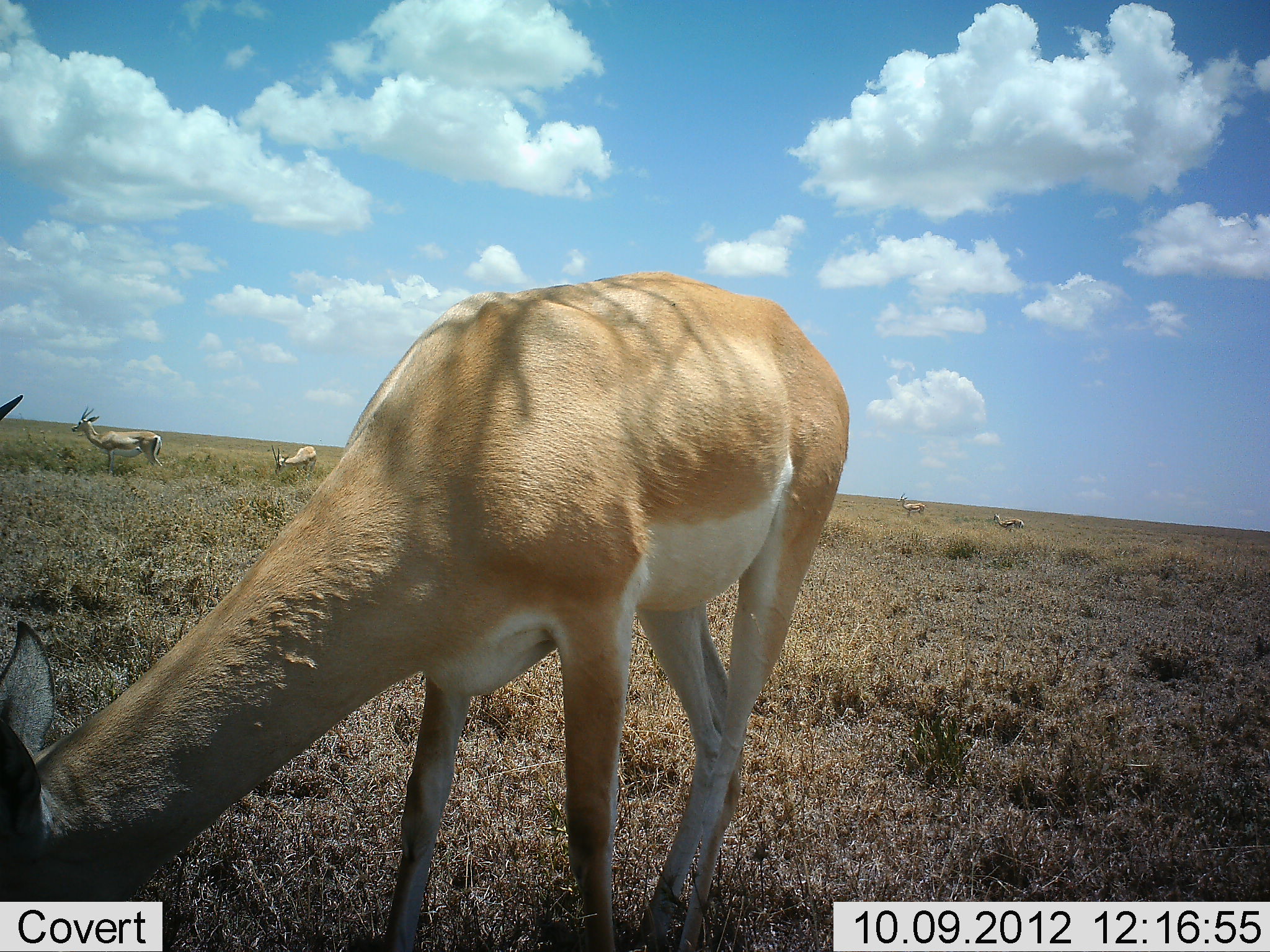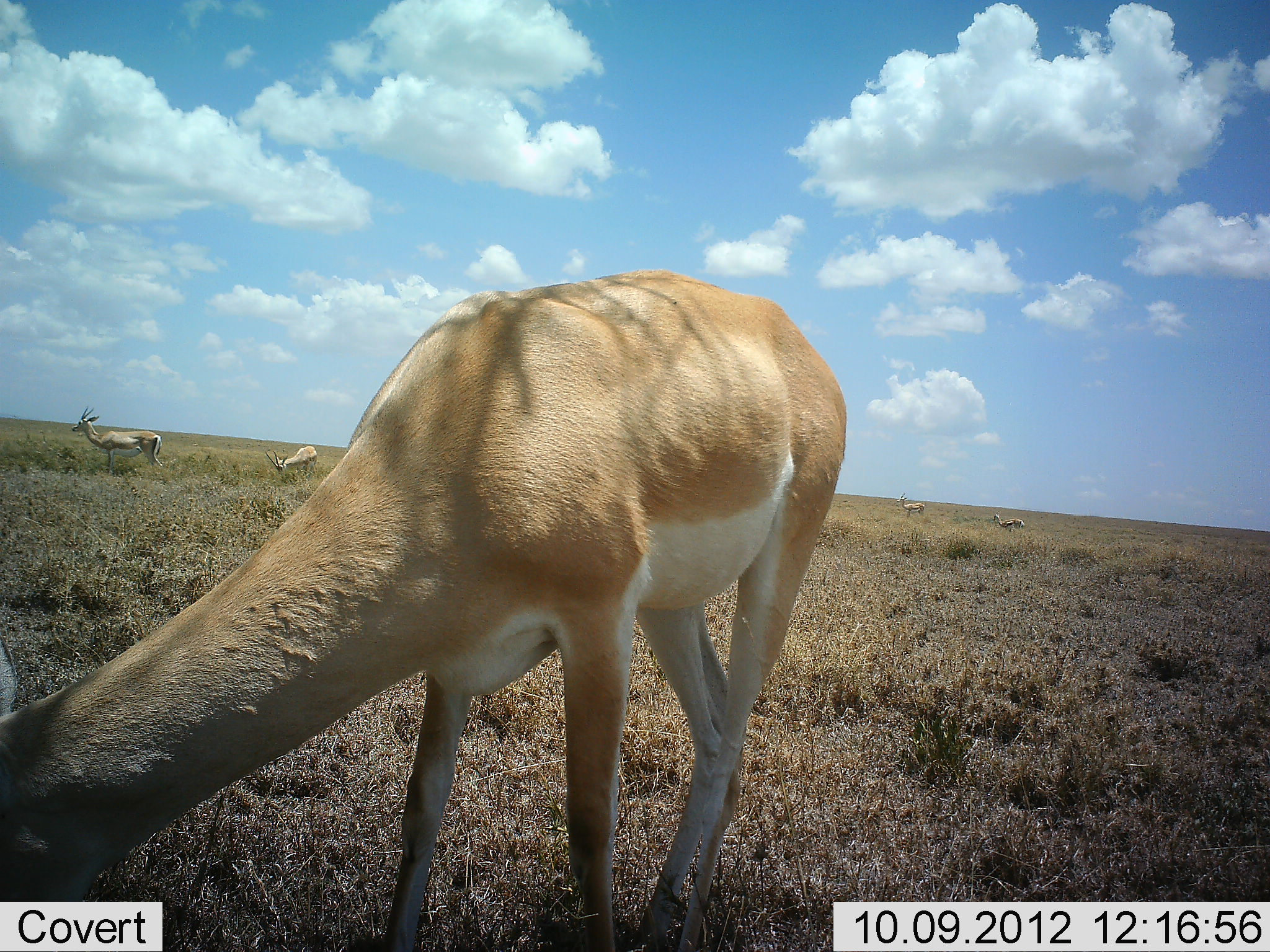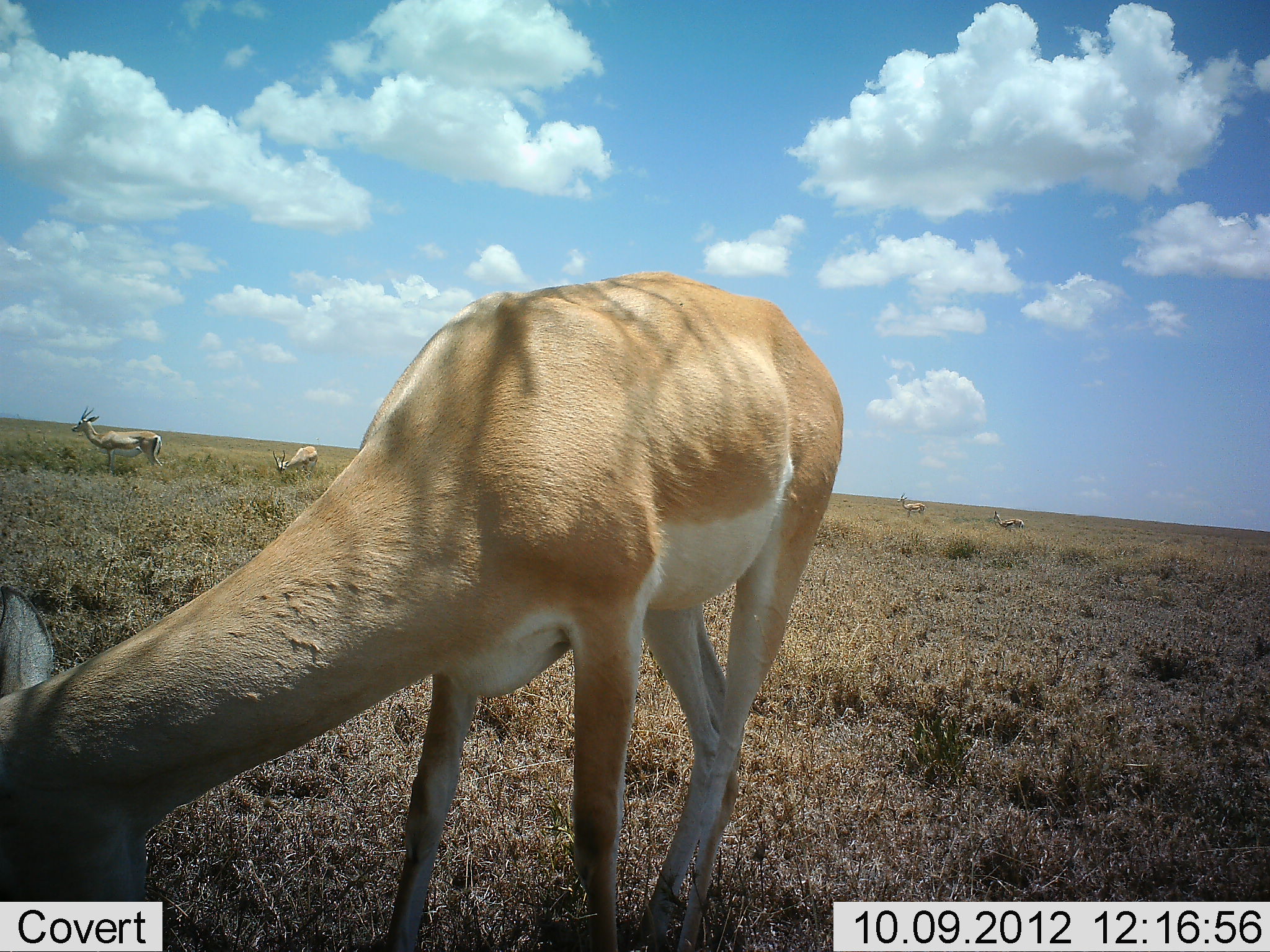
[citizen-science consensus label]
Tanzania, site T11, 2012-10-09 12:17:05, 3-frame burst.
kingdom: Animalia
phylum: Chordata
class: Mammalia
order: Artiodactyla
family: Bovidae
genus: Nanger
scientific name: Nanger granti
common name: grant's gazelle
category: gazellegrants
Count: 5.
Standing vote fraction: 50%.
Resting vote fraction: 0%.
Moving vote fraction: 10%.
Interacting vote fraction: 0%.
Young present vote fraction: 0%.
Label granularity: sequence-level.